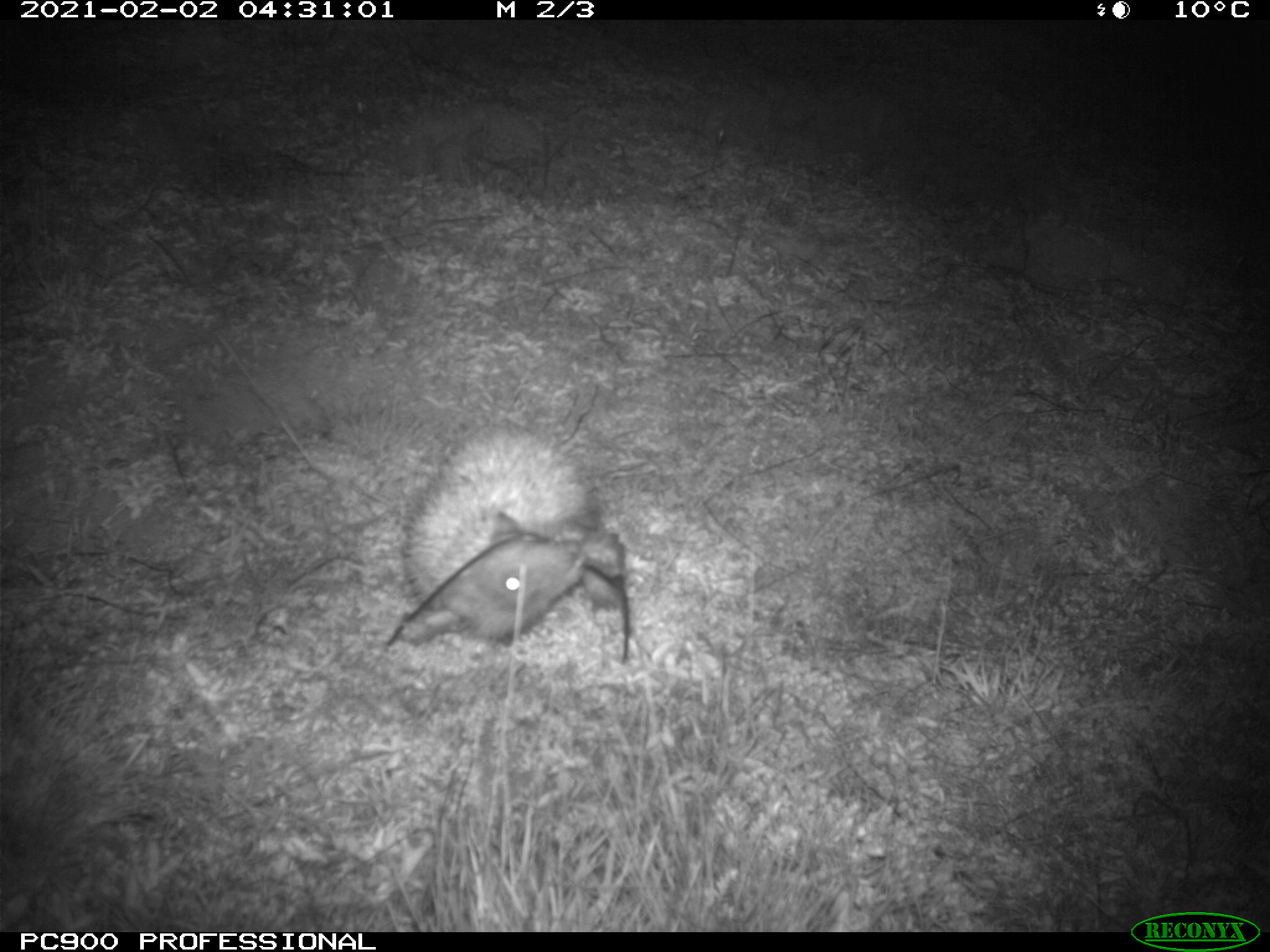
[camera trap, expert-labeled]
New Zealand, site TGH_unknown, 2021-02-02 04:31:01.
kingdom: Animalia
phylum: Chordata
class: Mammalia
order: Eulipotyphla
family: Erinaceidae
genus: Erinaceus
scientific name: Erinaceus europaeus europaeus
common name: european hedgehog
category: hedgehog